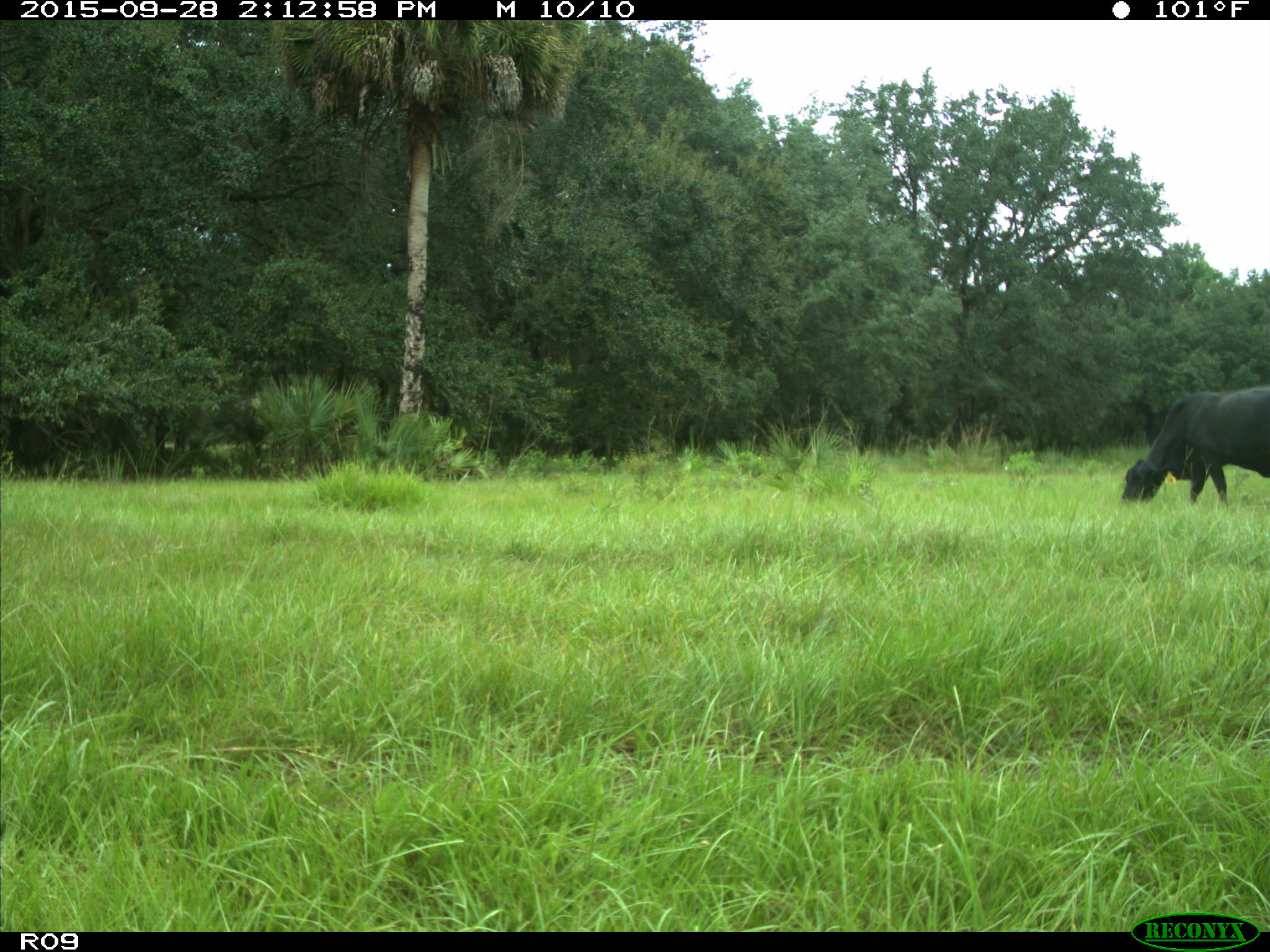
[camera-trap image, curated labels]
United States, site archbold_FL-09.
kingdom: Animalia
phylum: Chordata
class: Mammalia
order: Artiodactyla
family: Bovidae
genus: Bos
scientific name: Bos taurus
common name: domestic cow